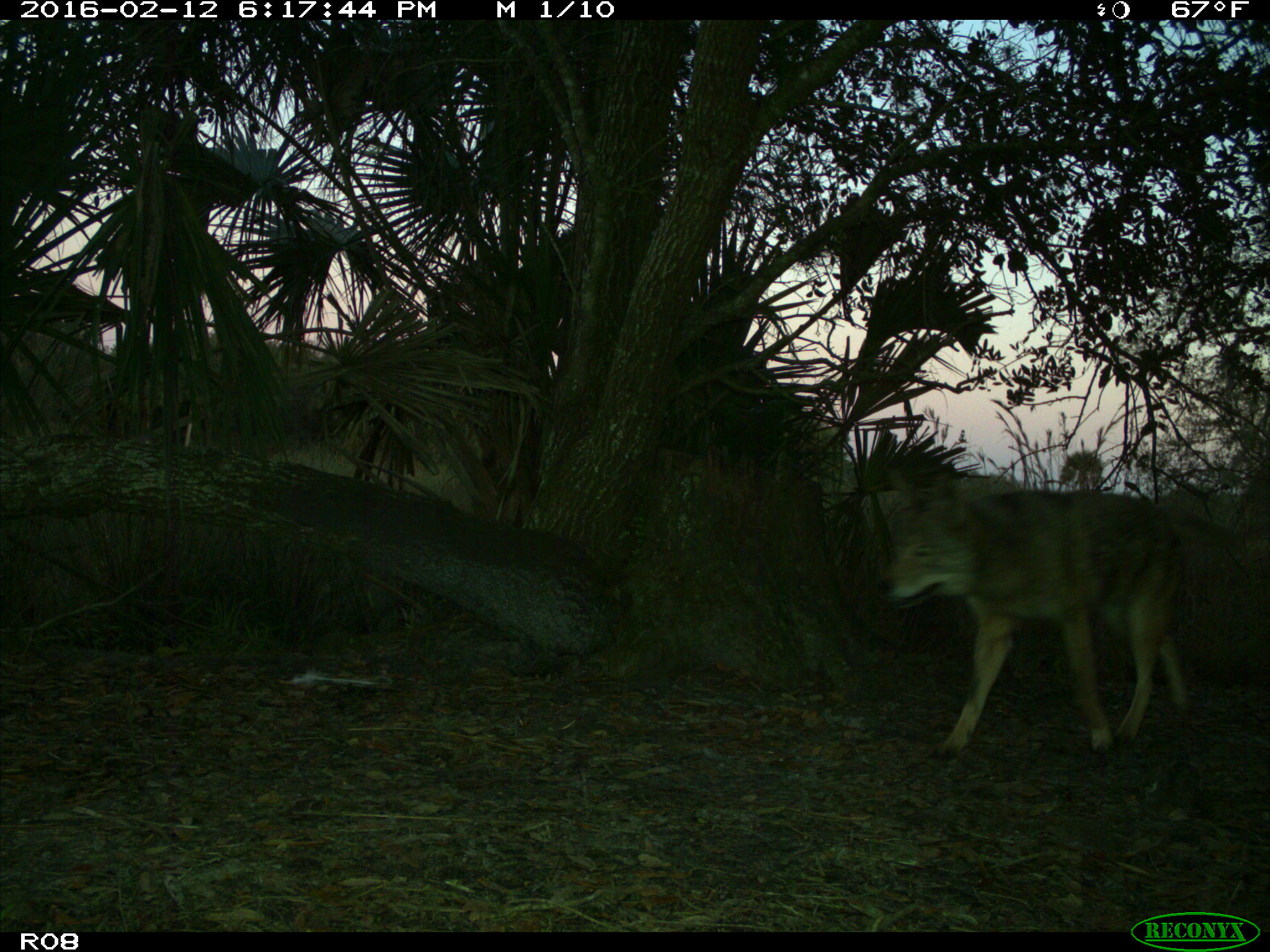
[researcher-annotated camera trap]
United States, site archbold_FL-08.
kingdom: Animalia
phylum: Chordata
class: Mammalia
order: Carnivora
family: Canidae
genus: Canis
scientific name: Canis latrans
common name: coyote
Canis latrans (coyote).